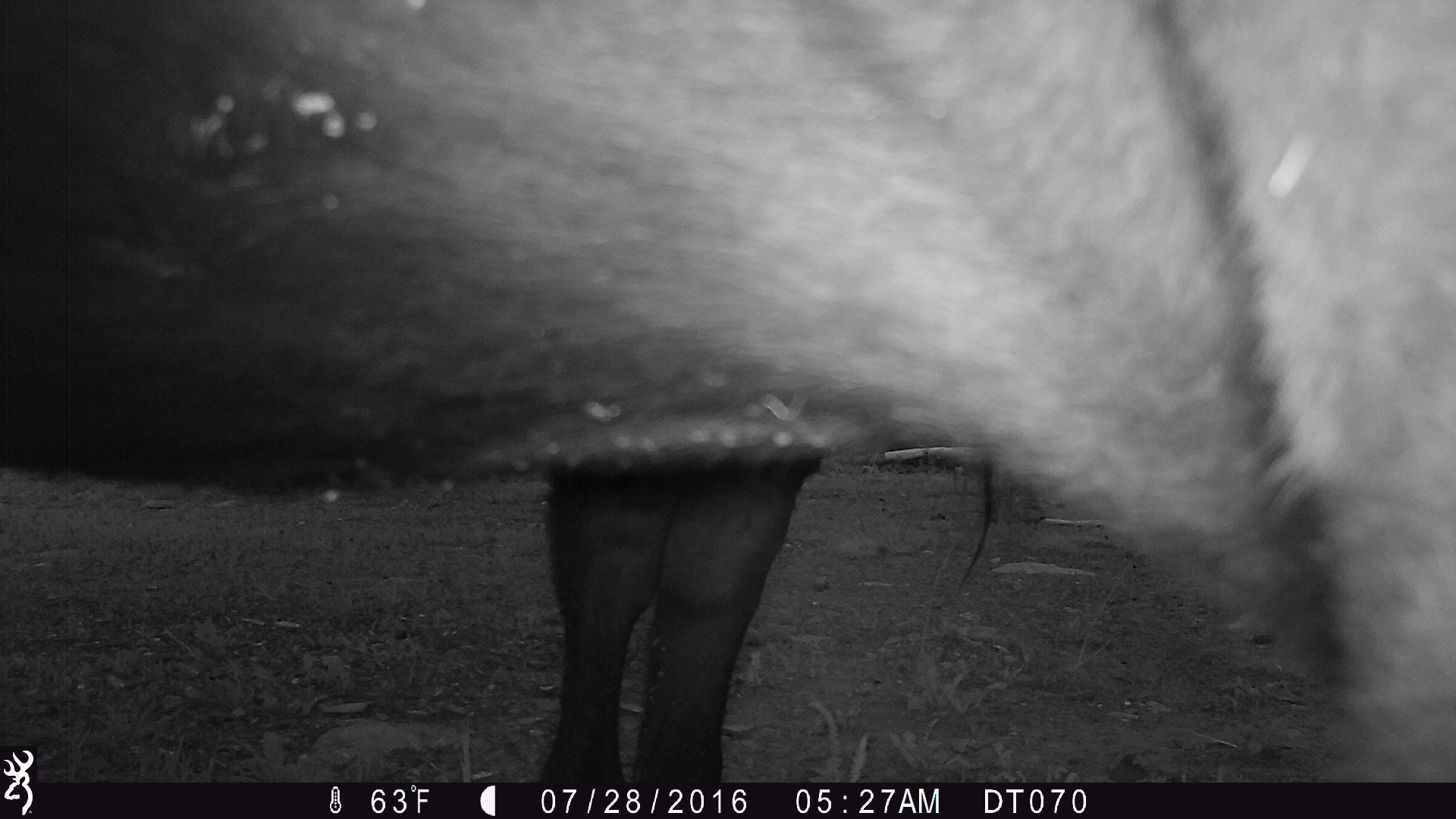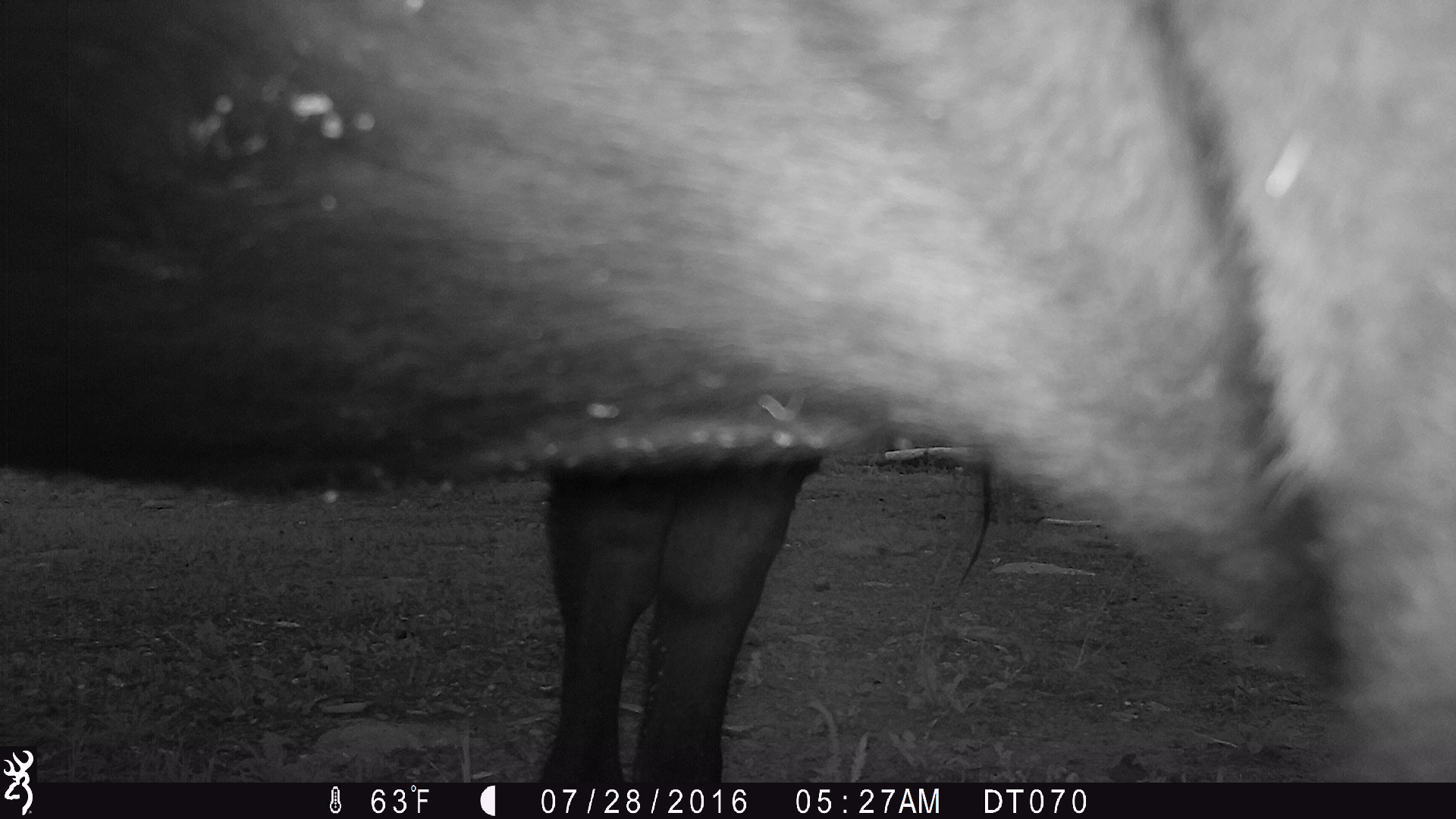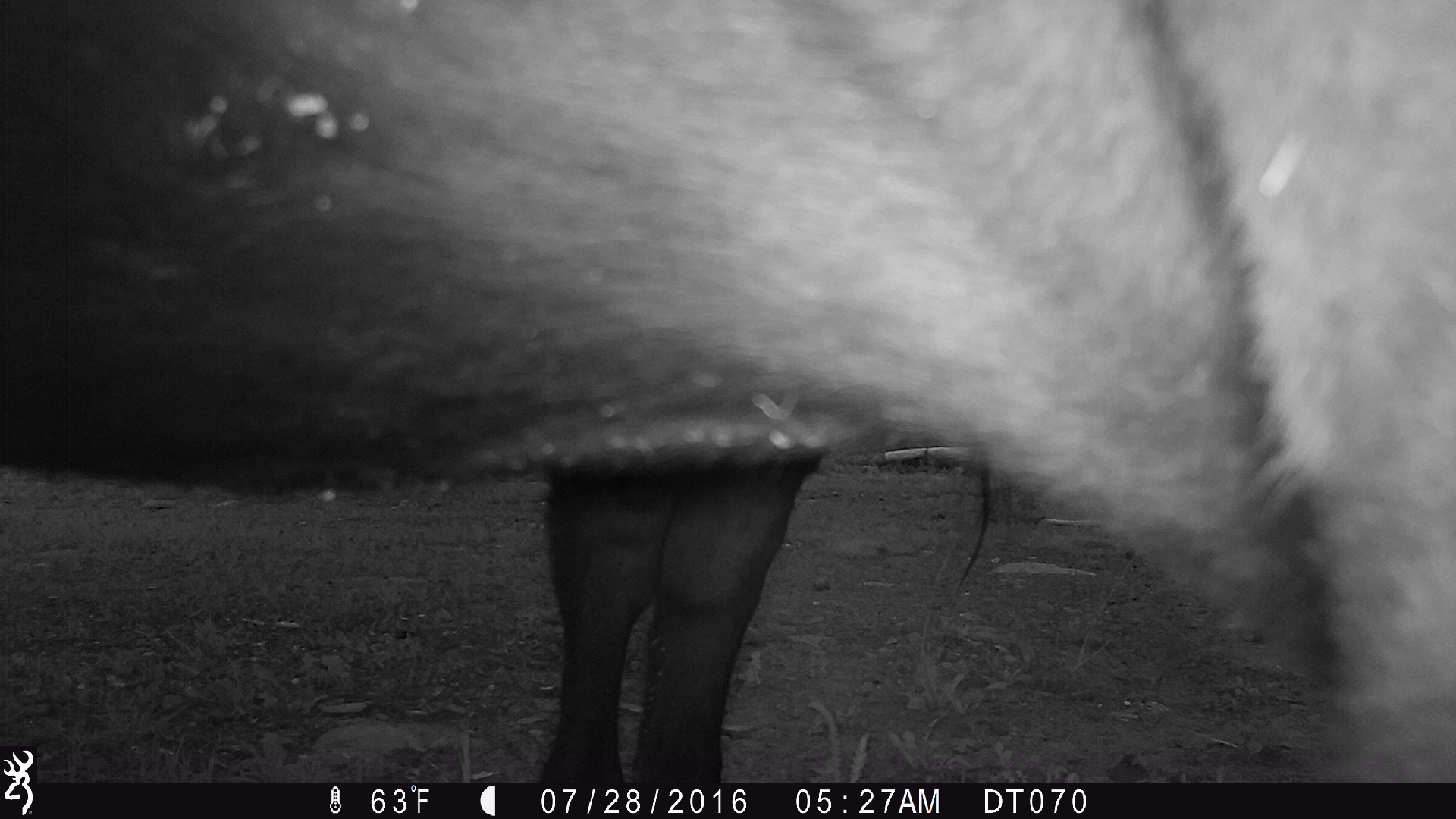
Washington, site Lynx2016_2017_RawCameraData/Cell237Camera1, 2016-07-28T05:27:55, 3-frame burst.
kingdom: Animalia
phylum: Chordata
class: Mammalia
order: Artiodactyla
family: Bovidae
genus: Bos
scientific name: Bos taurus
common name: domestic cattle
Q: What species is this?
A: Domestic cattle (Bos taurus).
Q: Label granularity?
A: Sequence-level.